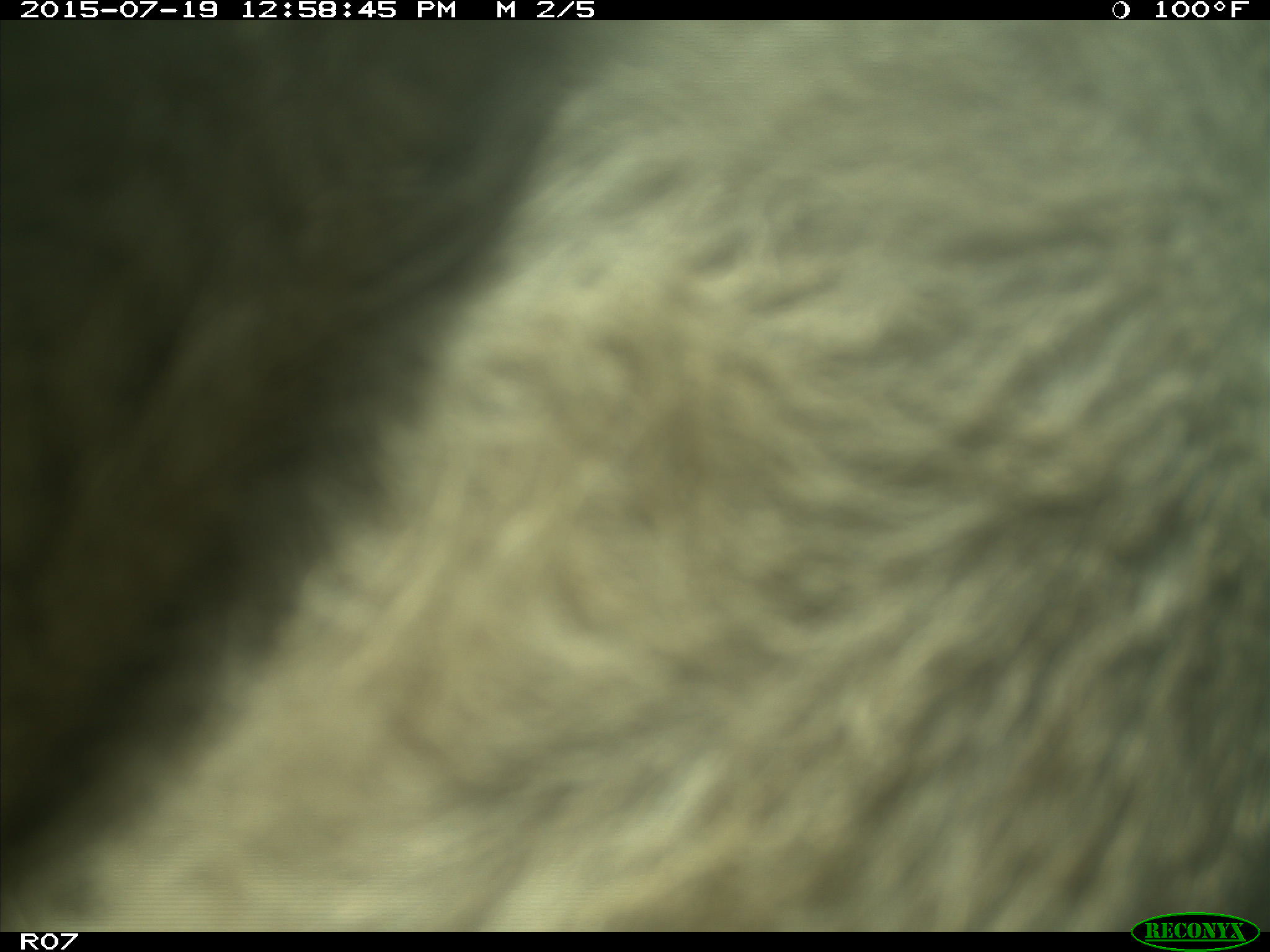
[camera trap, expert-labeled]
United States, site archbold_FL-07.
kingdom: Animalia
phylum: Chordata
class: Mammalia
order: Artiodactyla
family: Bovidae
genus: Bos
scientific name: Bos taurus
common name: domestic cow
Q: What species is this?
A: Bos taurus (domestic cow).